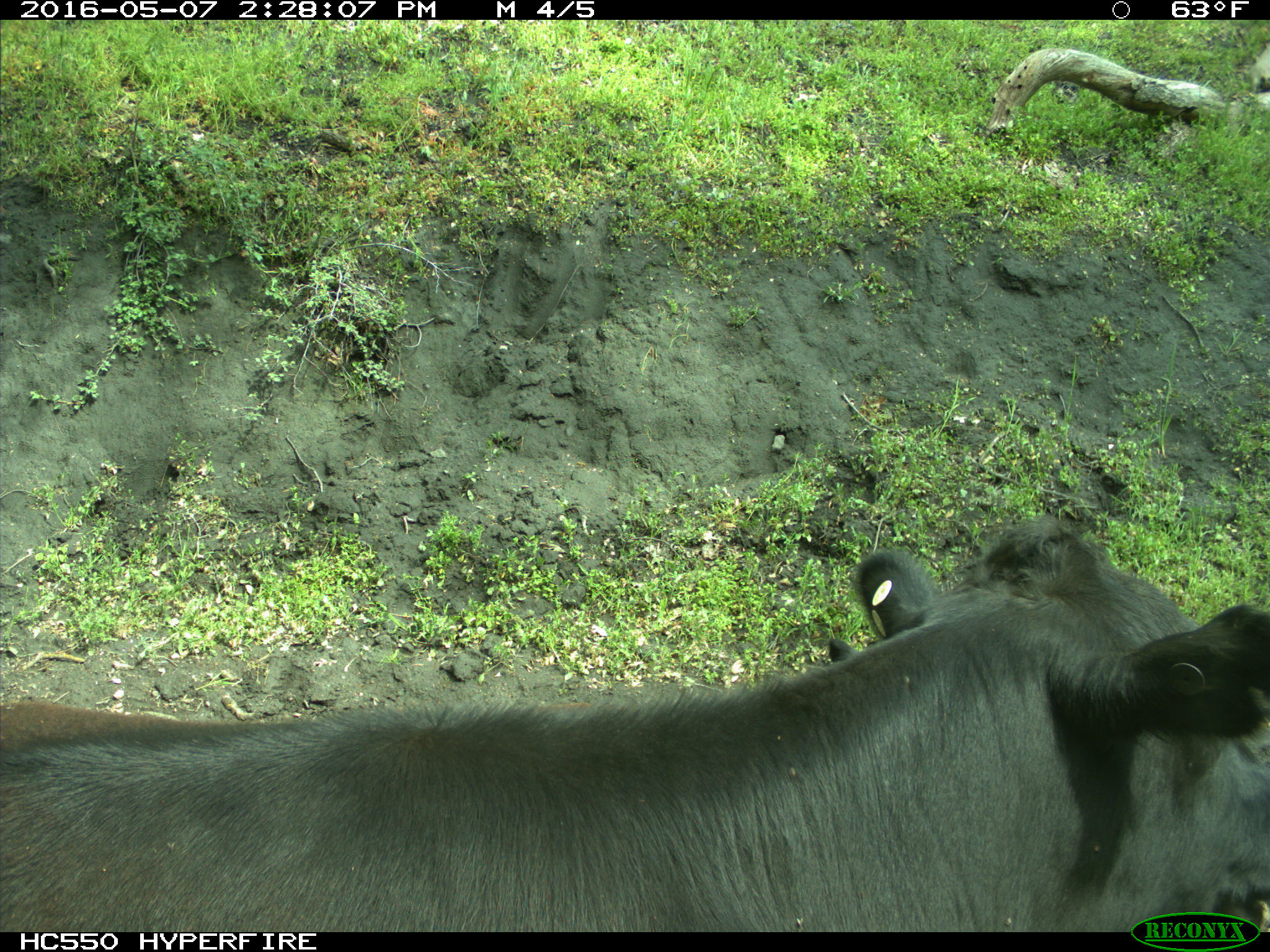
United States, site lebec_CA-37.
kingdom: Animalia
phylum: Chordata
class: Mammalia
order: Artiodactyla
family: Bovidae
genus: Bos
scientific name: Bos taurus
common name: domestic cow